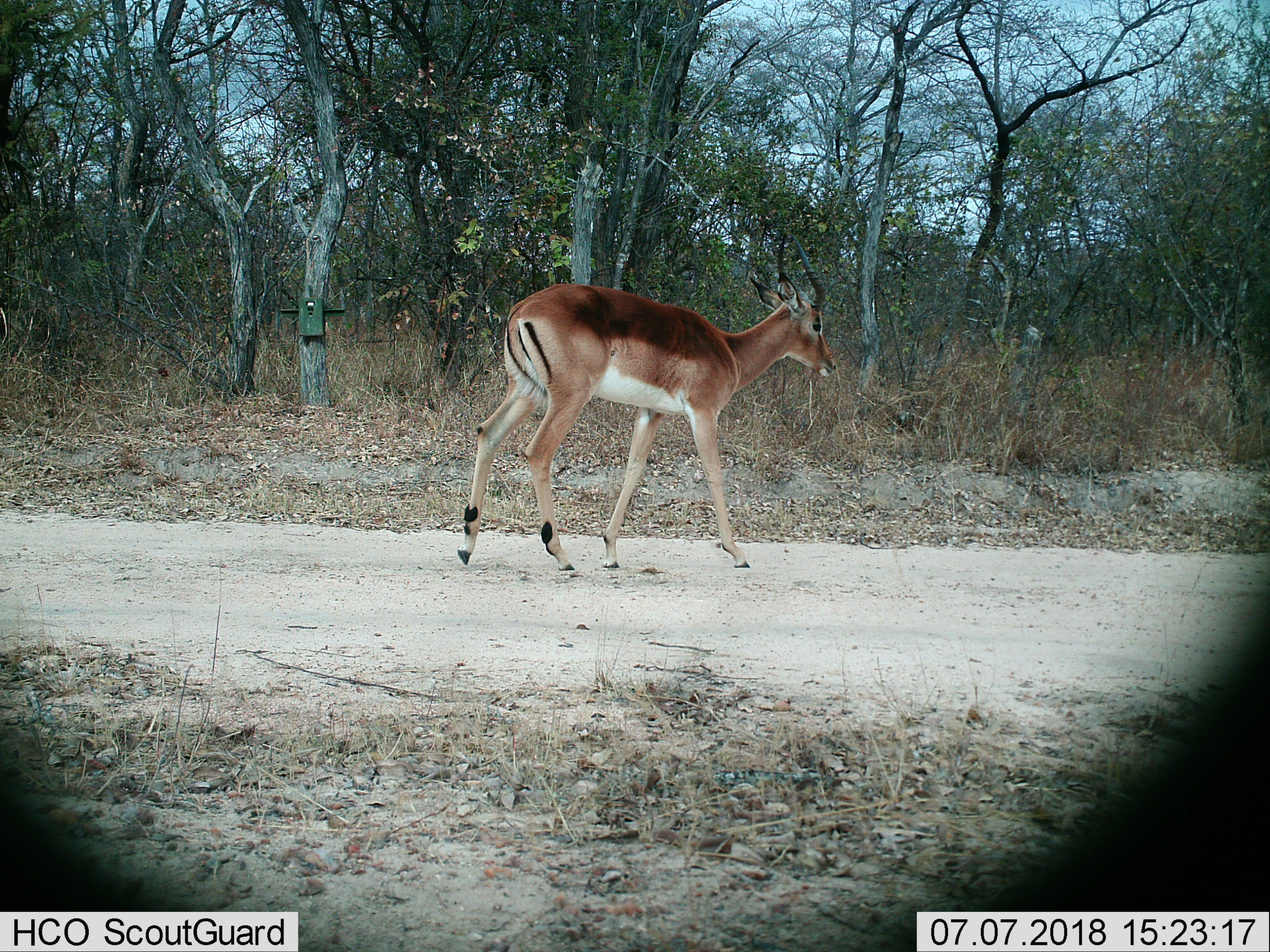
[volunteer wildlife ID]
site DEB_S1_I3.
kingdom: Animalia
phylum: Chordata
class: Mammalia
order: Artiodactyla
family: Bovidae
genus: Aepyceros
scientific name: Aepyceros melampus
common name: impala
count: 1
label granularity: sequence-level